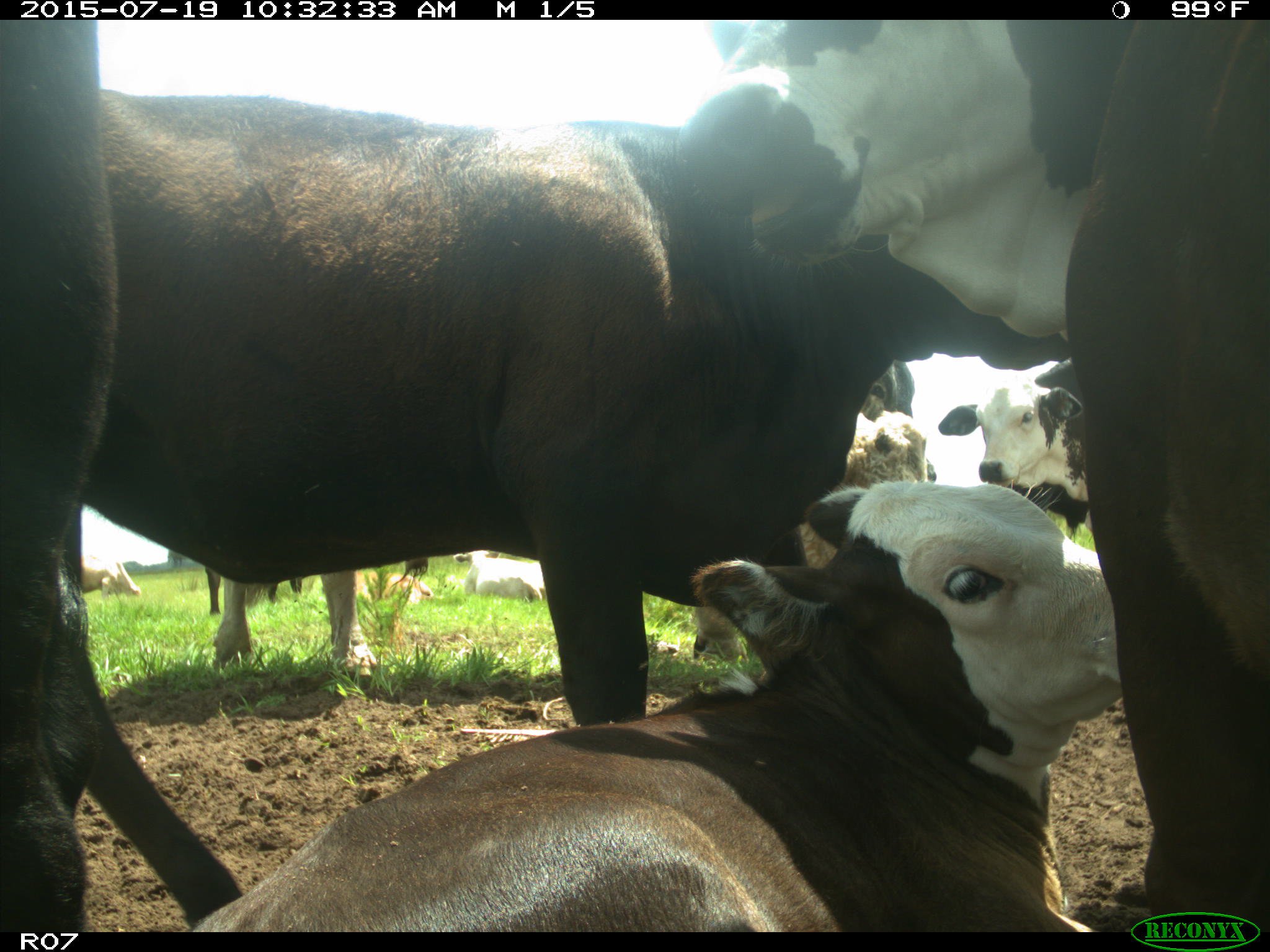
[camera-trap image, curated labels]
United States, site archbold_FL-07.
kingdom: Animalia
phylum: Chordata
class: Mammalia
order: Artiodactyla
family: Bovidae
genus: Bos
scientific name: Bos taurus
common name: domestic cow